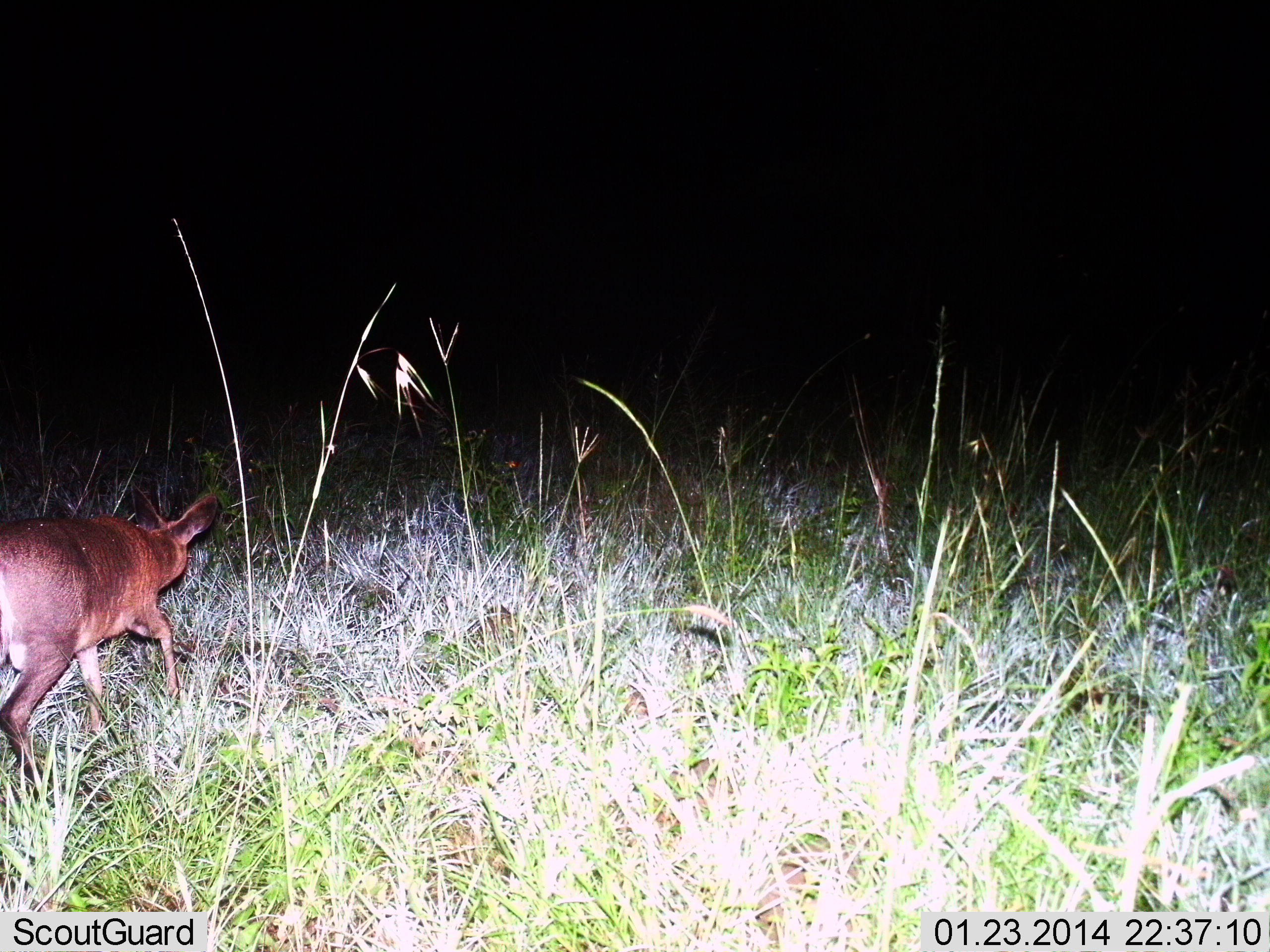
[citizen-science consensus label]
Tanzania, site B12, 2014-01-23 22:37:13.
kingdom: Animalia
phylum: Chordata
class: Mammalia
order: Artiodactyla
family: Bovidae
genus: Madoqua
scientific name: Madoqua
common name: dikdik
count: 1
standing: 20%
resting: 0%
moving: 70%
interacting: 0%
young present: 0%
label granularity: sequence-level